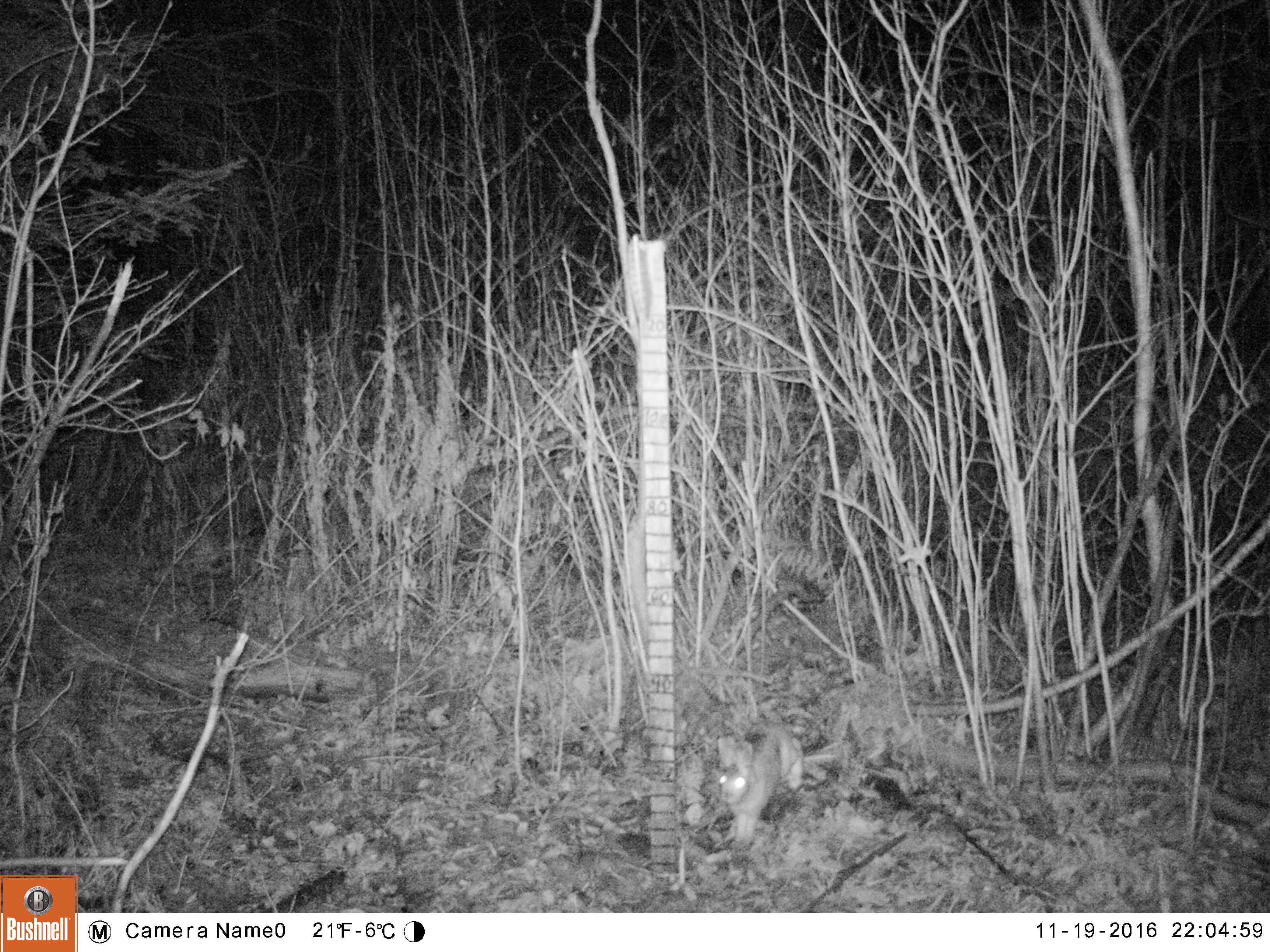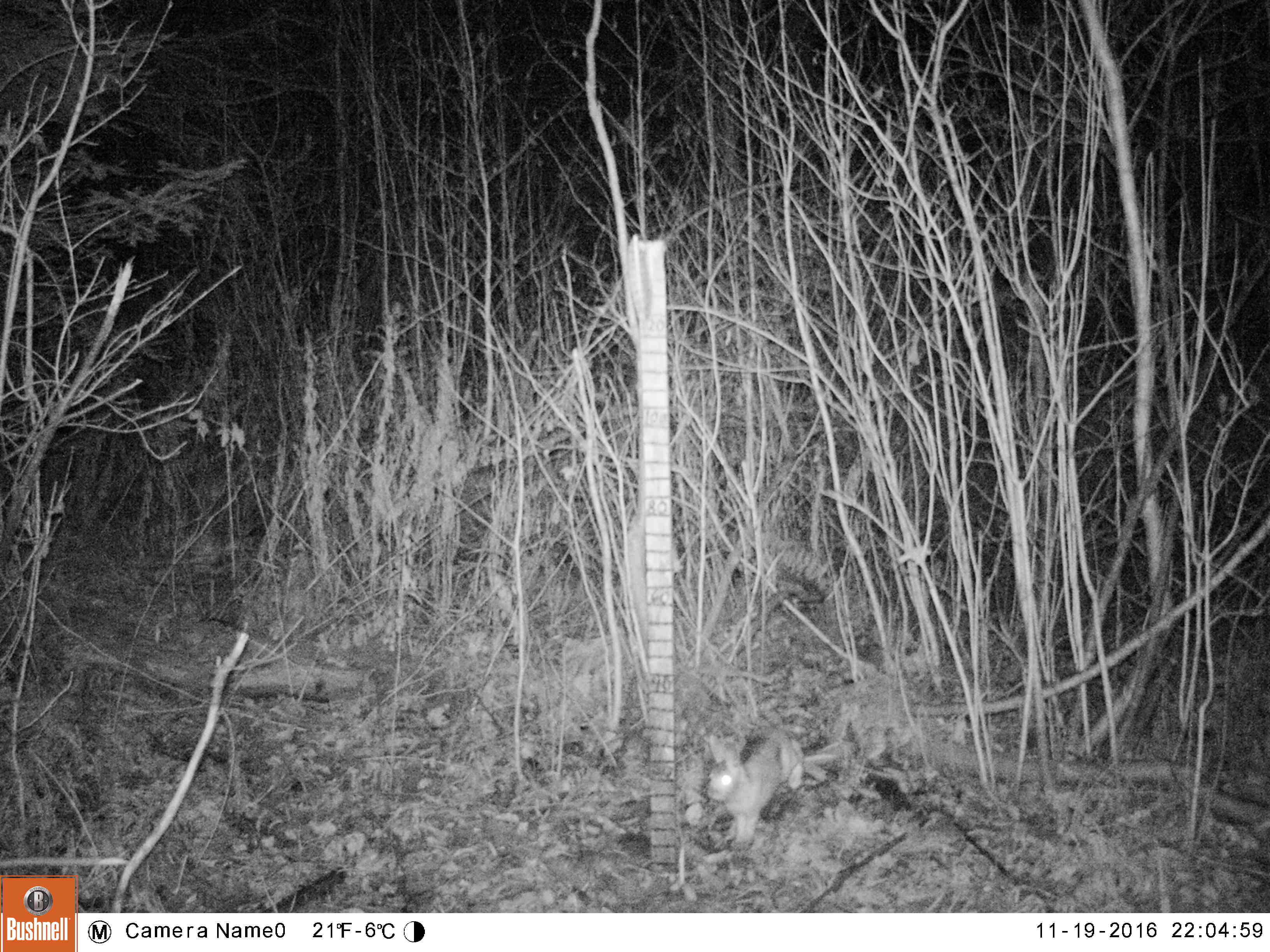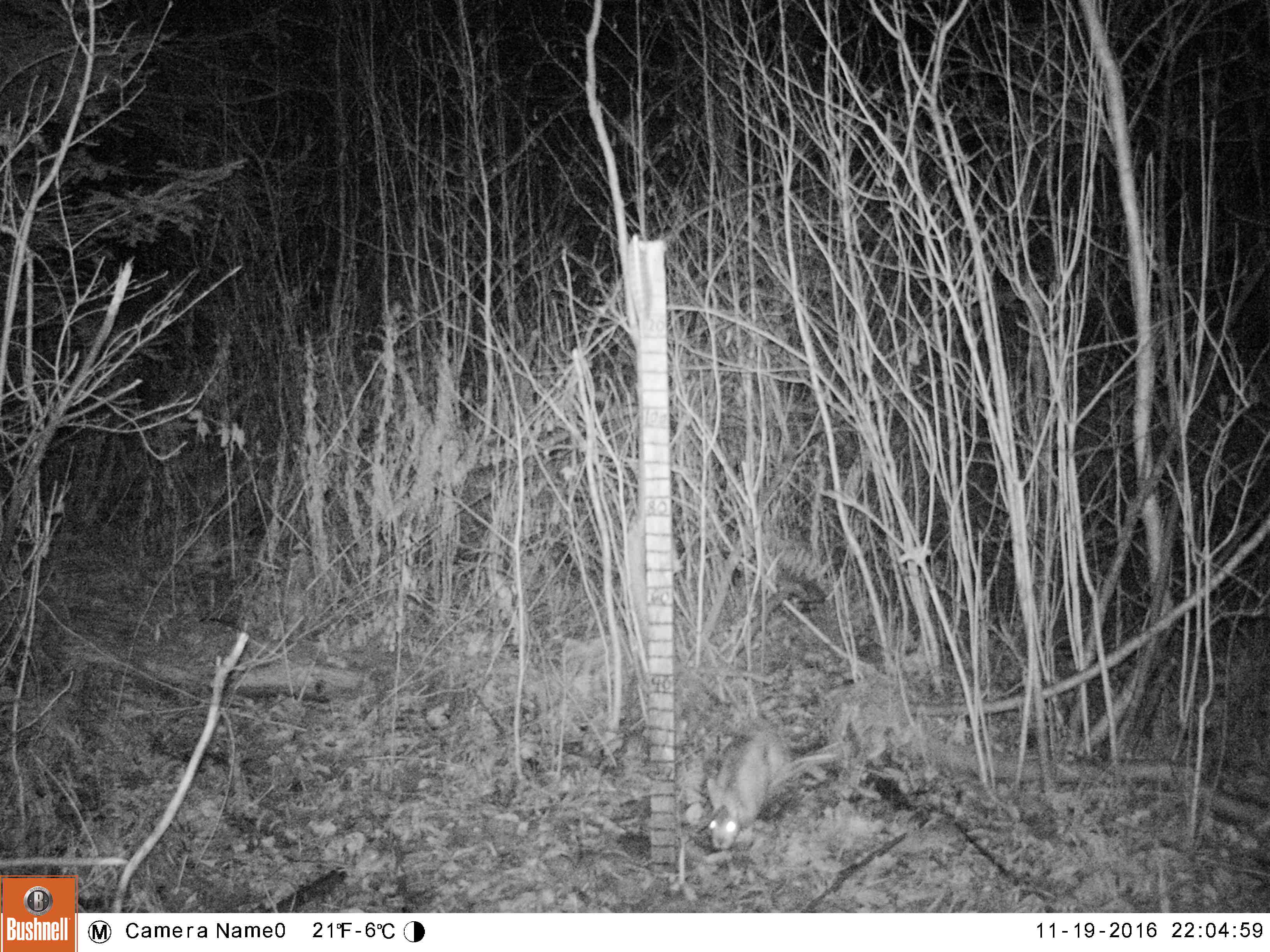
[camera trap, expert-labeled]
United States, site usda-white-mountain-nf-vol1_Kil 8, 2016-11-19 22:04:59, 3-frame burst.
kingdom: Animalia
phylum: Chordata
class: Mammalia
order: Lagomorpha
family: Leporidae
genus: Lepus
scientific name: Lepus americanus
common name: snowshoe hare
Snowshoe hare (Lepus americanus).